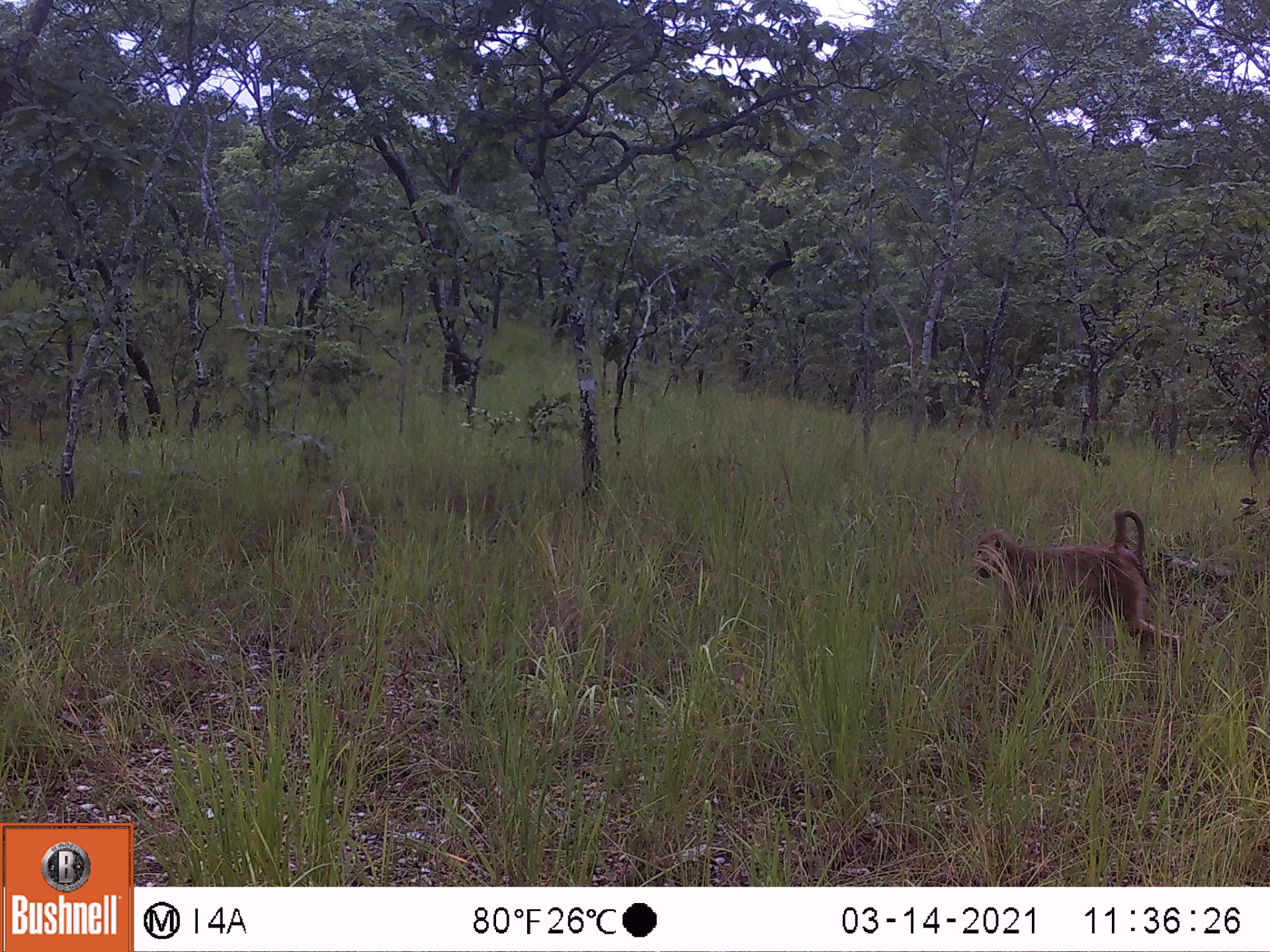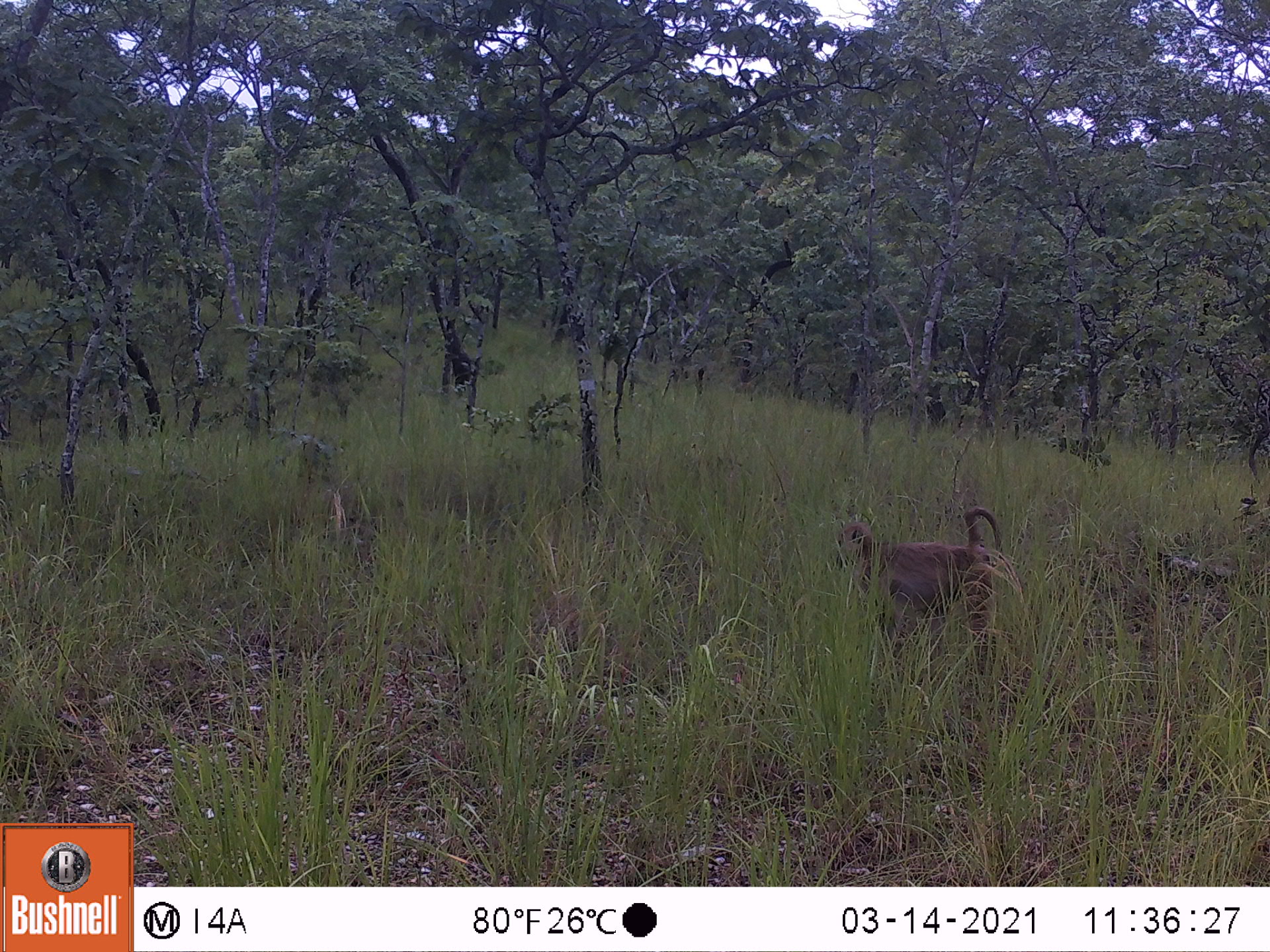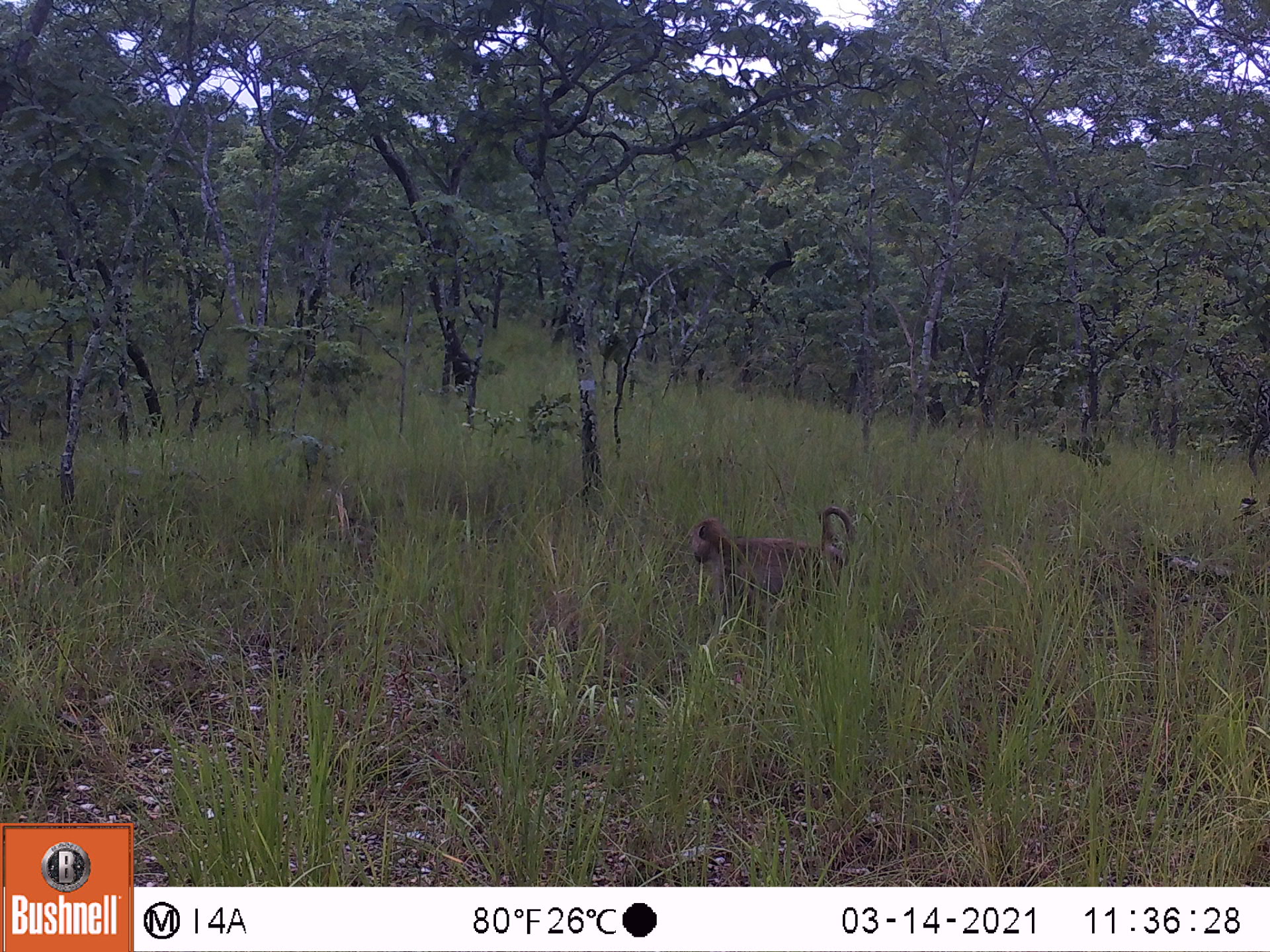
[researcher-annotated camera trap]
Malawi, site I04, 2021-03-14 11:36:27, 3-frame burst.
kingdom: Animalia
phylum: Chordata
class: Mammalia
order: Primates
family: Cercopithecidae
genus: Papio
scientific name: Papio cynocephalus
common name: yellow baboon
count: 1